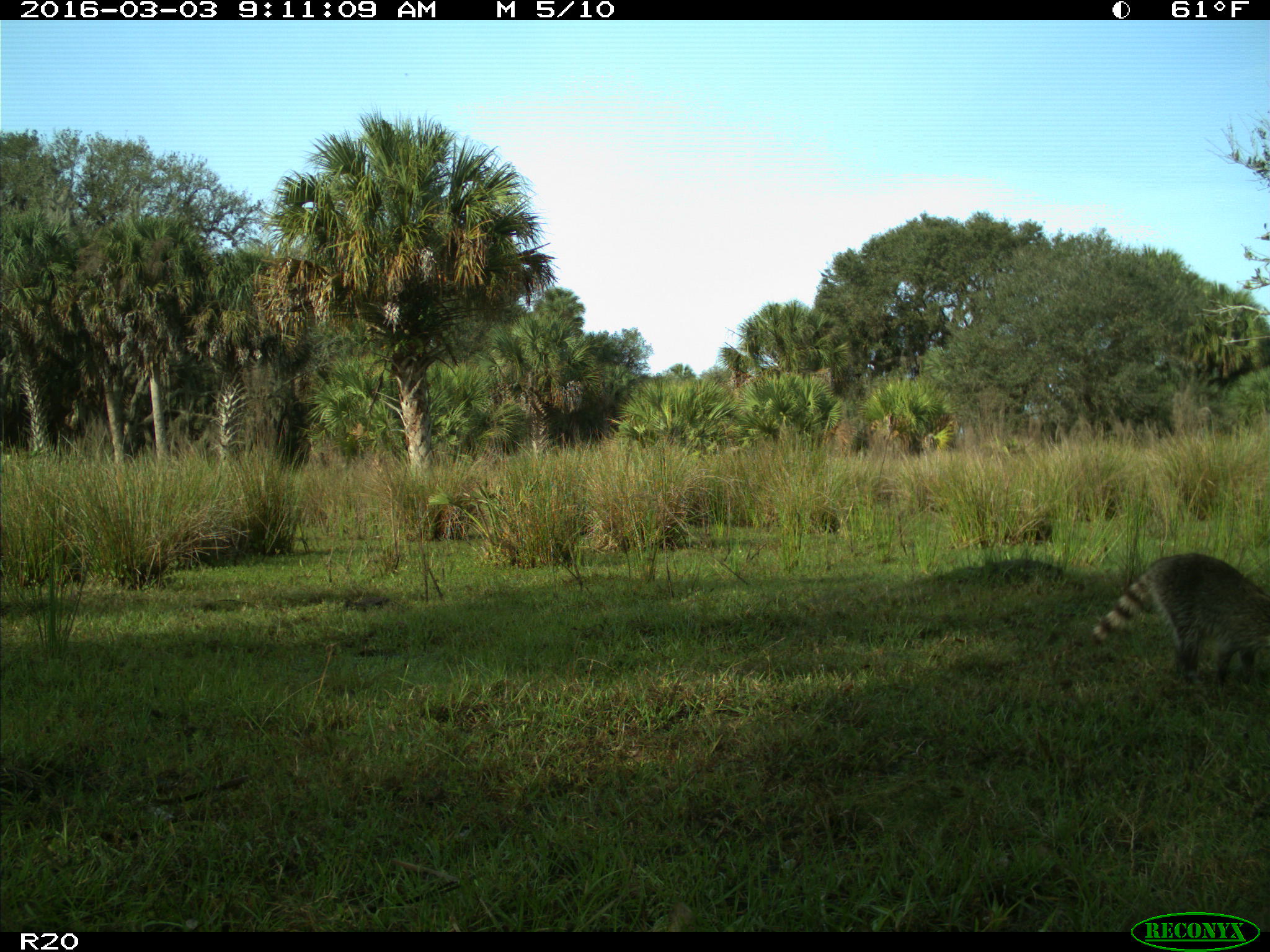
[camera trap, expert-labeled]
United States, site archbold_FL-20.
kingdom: Animalia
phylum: Chordata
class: Mammalia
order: Carnivora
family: Procyonidae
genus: Procyon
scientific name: Procyon lotor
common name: common raccoon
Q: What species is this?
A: Procyon lotor (common raccoon).